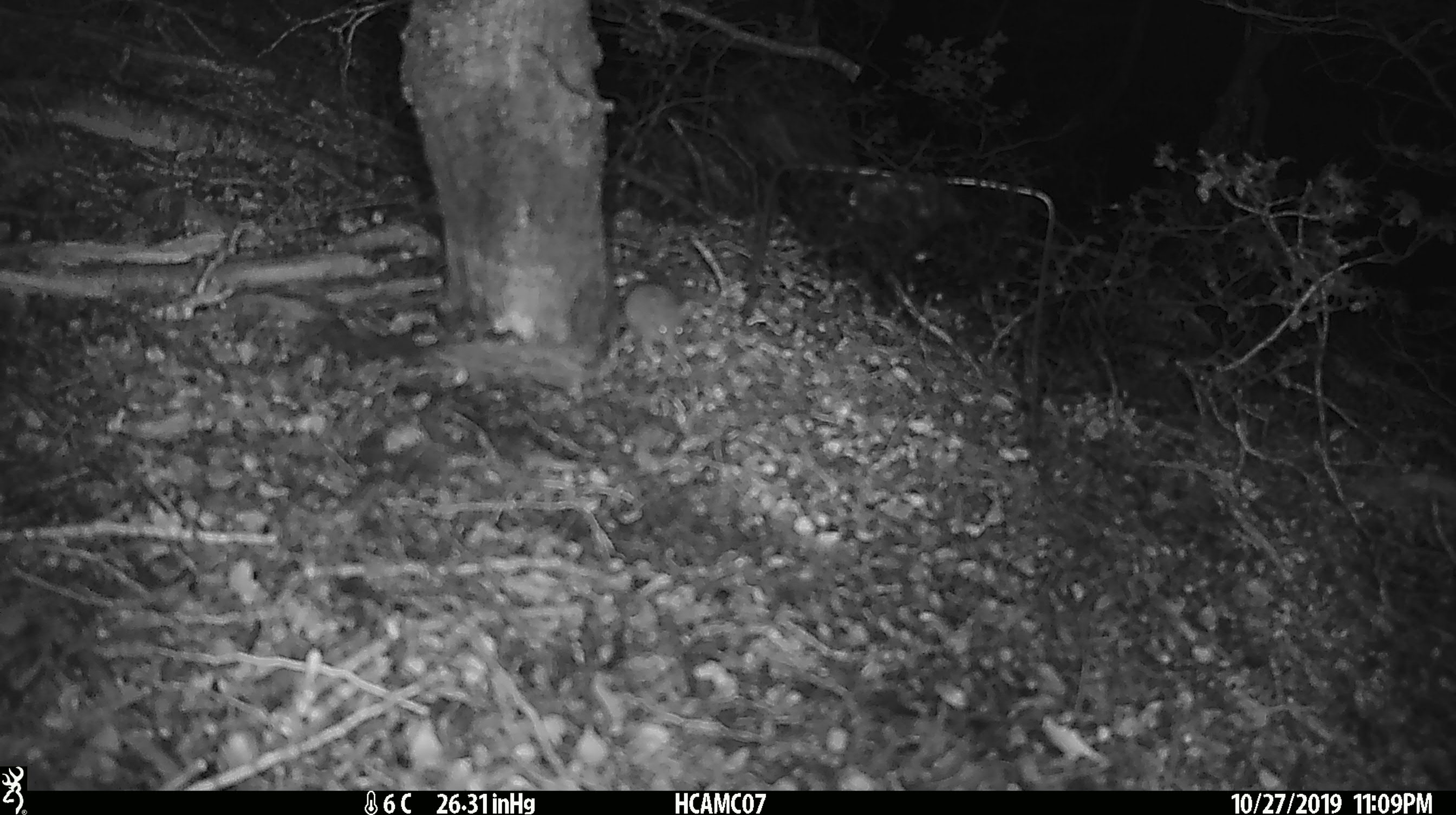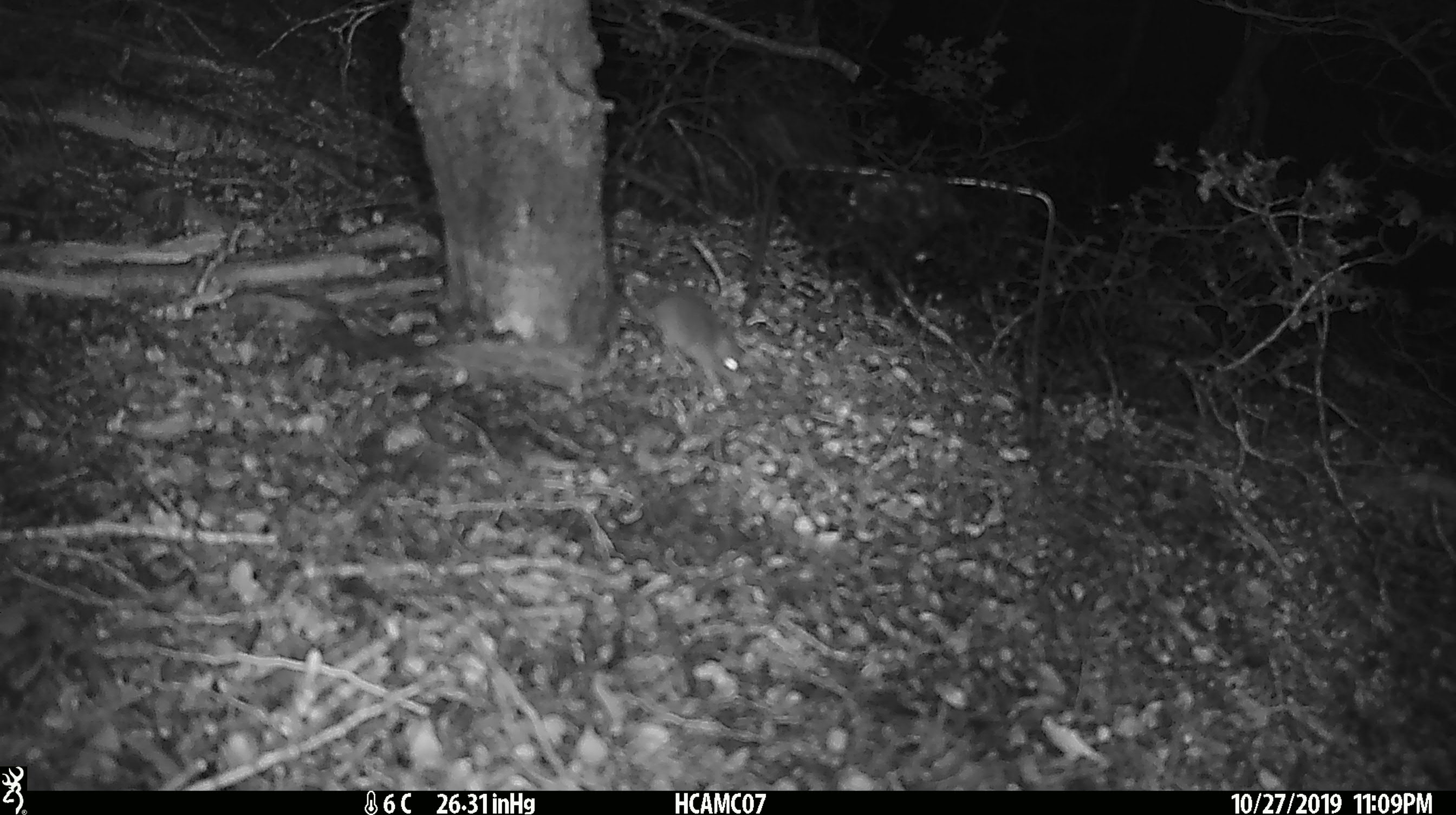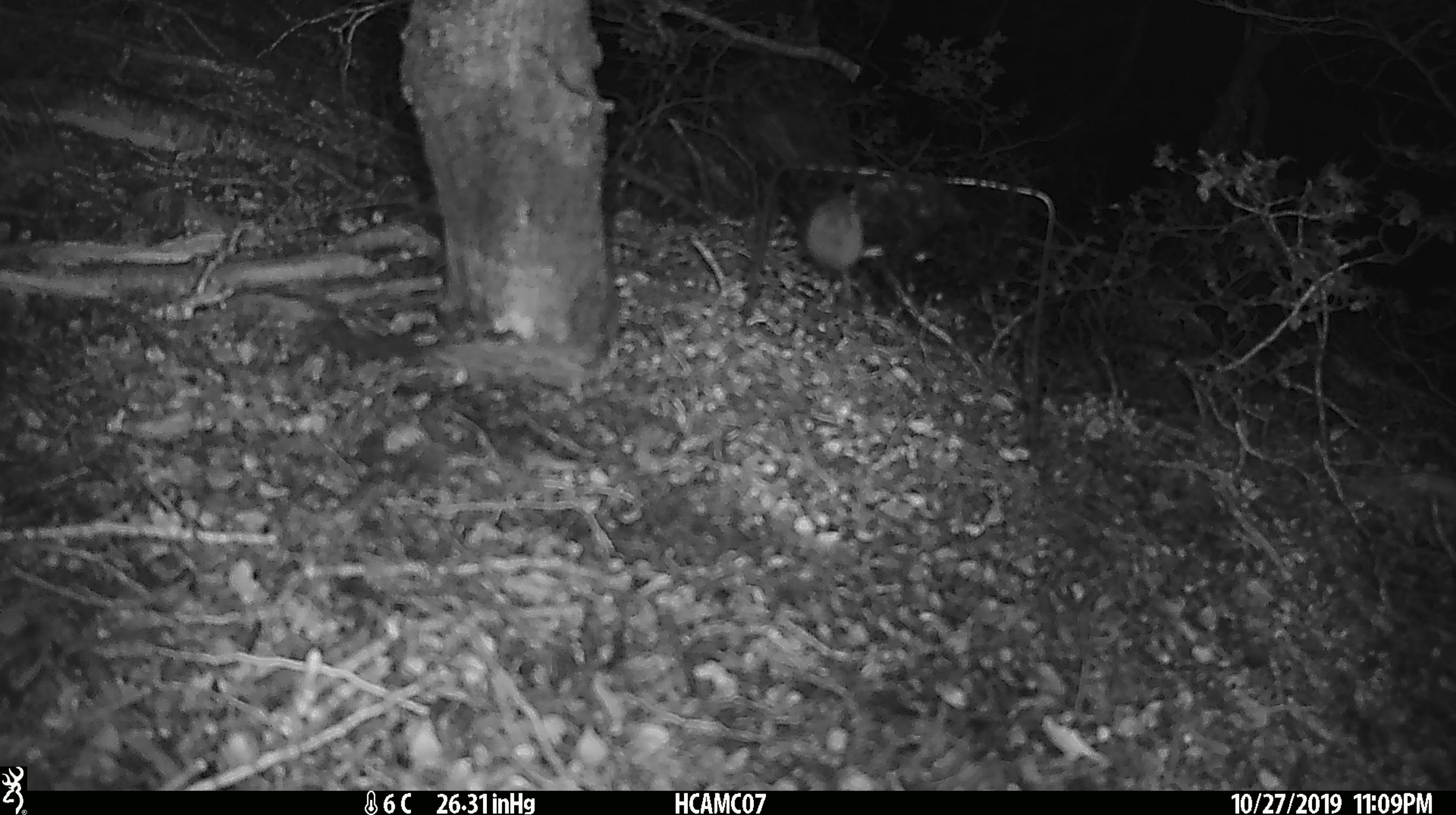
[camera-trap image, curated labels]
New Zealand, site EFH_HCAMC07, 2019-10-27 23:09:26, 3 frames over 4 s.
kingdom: Animalia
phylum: Chordata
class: Mammalia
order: Rodentia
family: Muridae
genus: Mus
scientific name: Mus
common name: mouse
Mouse (Mus).